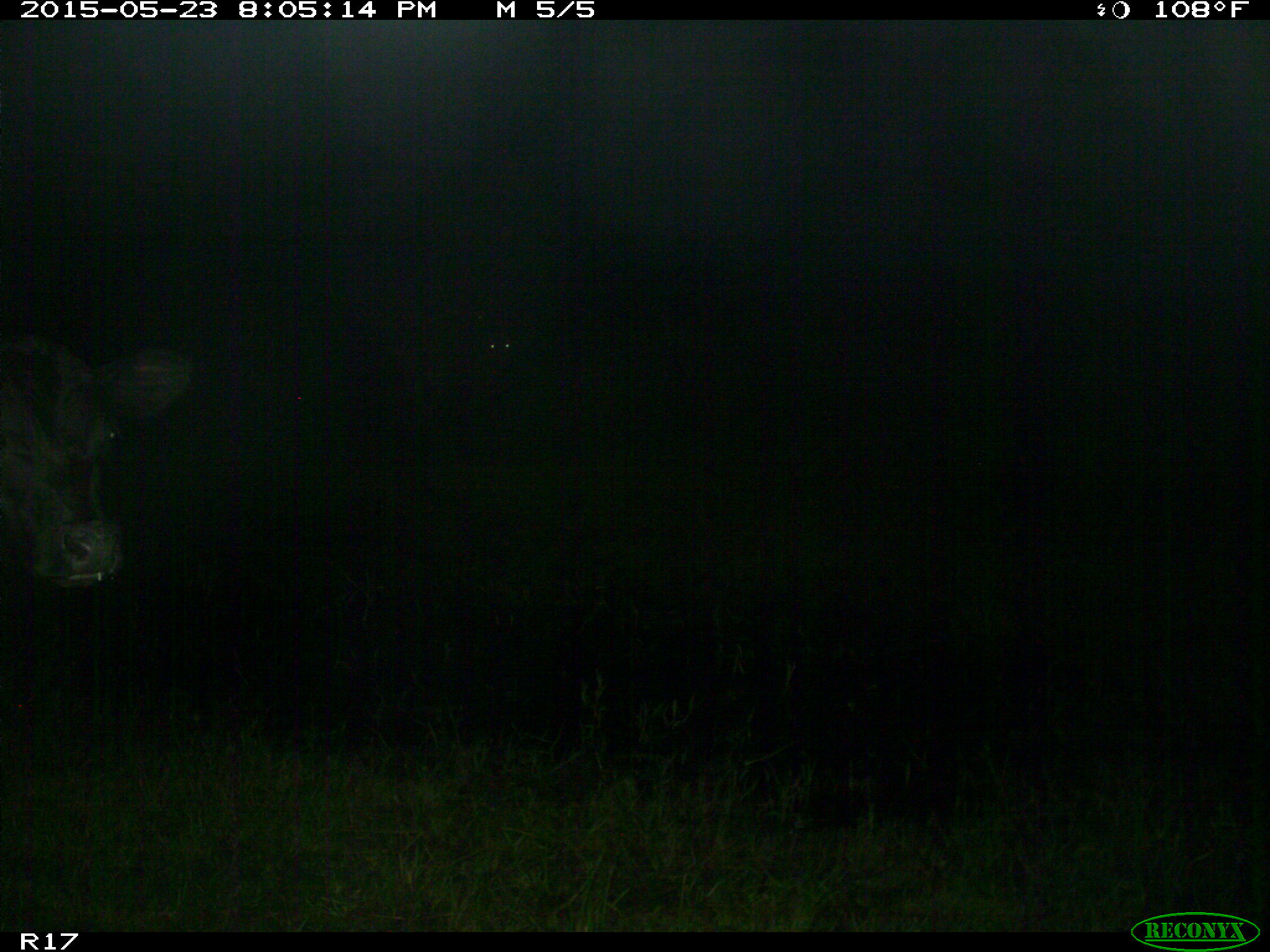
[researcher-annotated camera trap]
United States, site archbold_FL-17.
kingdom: Animalia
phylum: Chordata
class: Mammalia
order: Artiodactyla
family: Bovidae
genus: Bos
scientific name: Bos taurus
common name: domestic cow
Bos taurus (domestic cow).